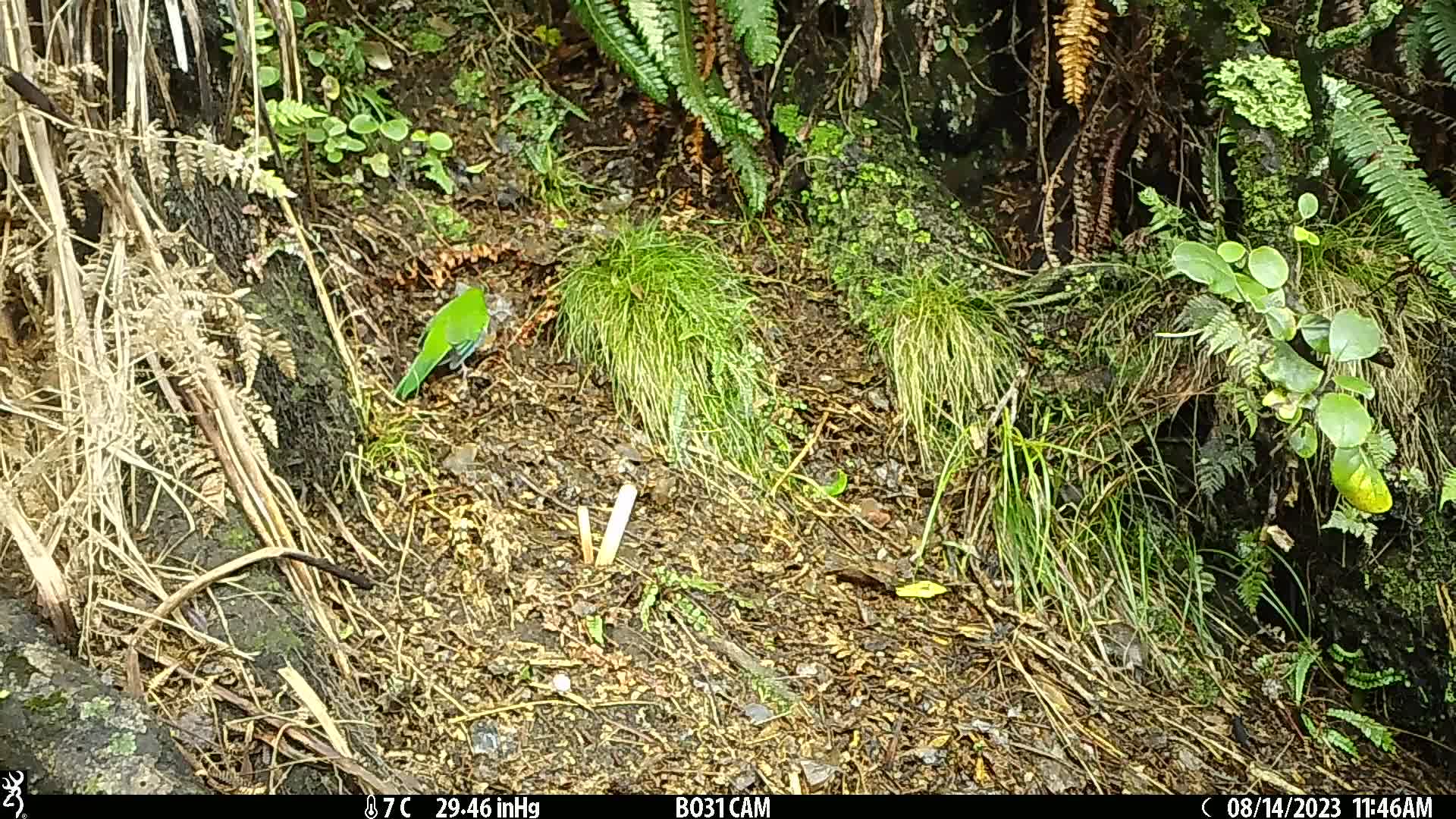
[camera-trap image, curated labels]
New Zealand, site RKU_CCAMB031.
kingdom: Animalia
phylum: Chordata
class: Aves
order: Psittaciformes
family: Psittaculidae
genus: Cyanoramphus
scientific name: Cyanoramphus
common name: parakeet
Parakeet (Cyanoramphus).